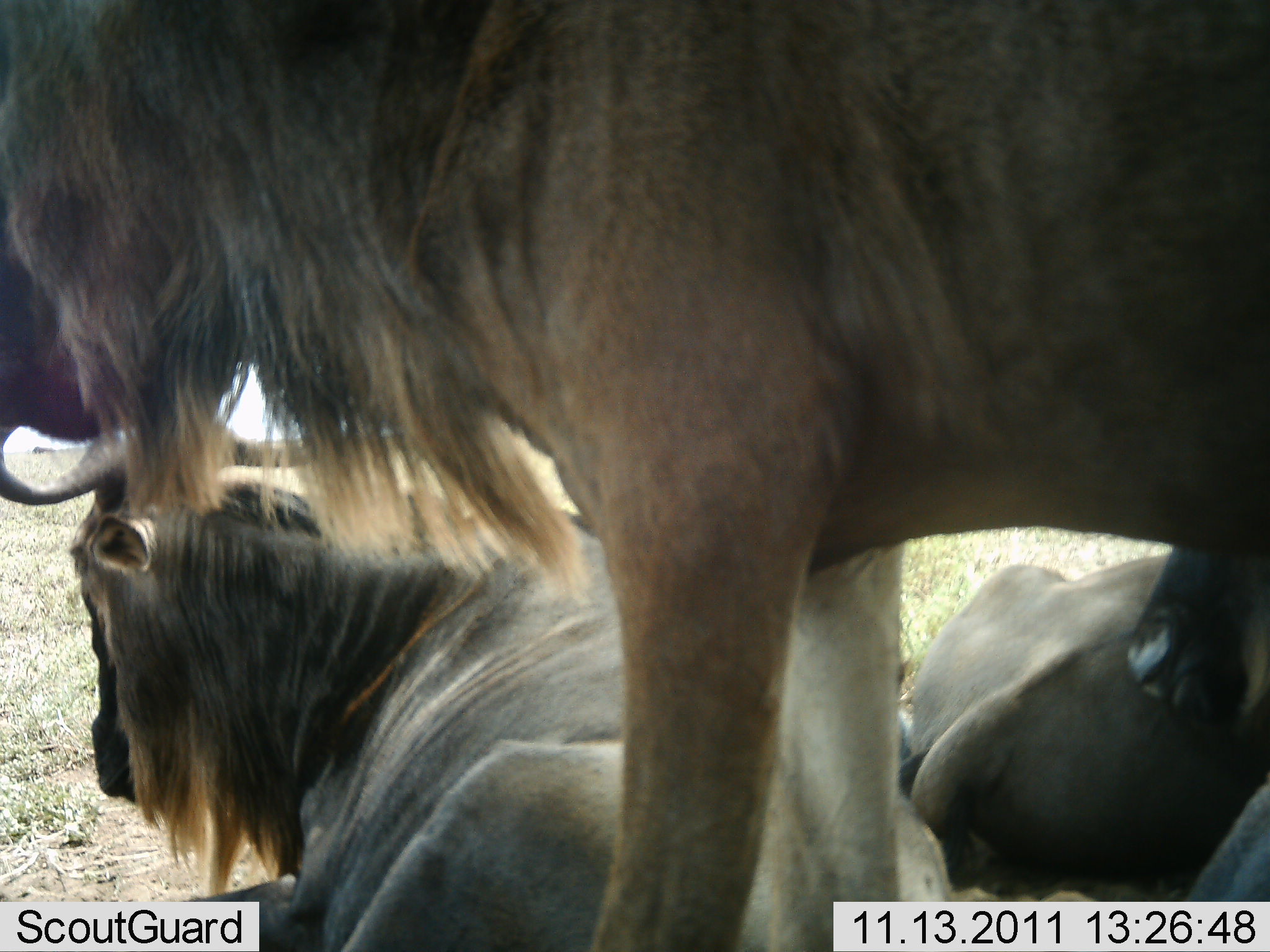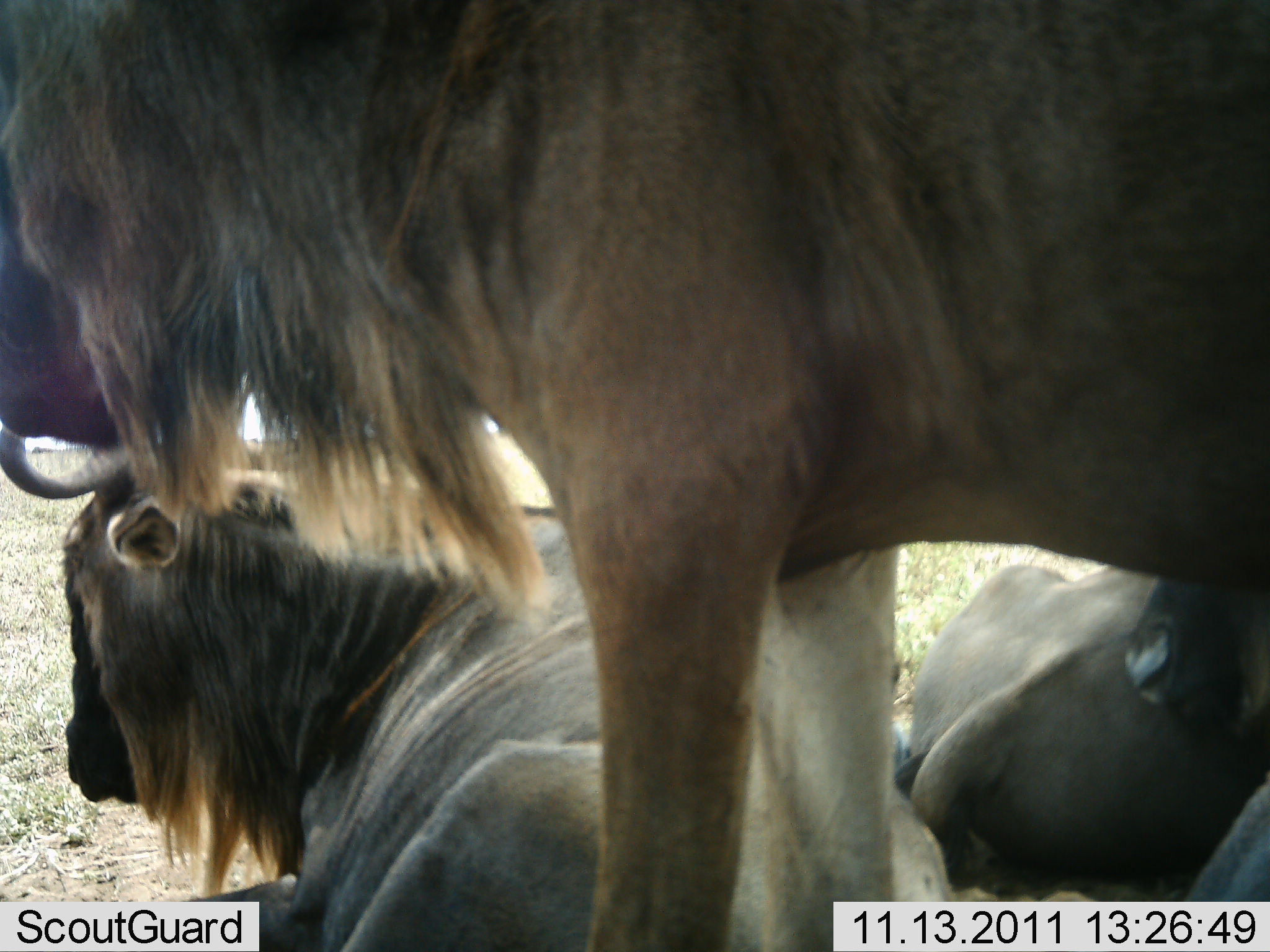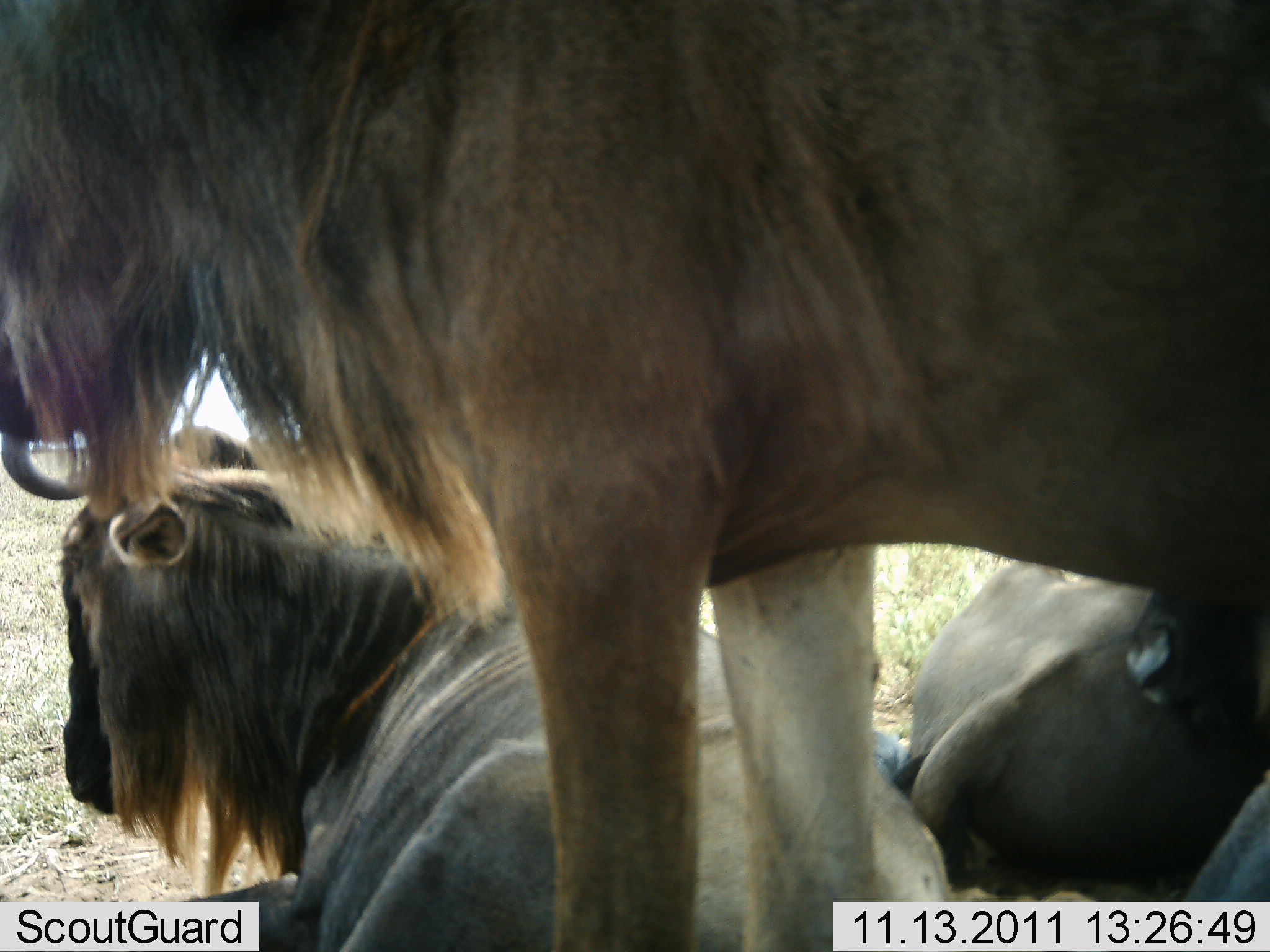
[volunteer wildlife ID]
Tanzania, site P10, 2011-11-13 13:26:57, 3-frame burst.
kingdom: Animalia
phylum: Chordata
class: Mammalia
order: Artiodactyla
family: Bovidae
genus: Connochaetes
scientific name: Connochaetes taurinus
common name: blue wildebeest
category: wildebeest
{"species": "wildebeest (blue wildebeest) (Connochaetes taurinus)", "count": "3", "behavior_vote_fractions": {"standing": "54%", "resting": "100%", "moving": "0%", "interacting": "0%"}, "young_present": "0%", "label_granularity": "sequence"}